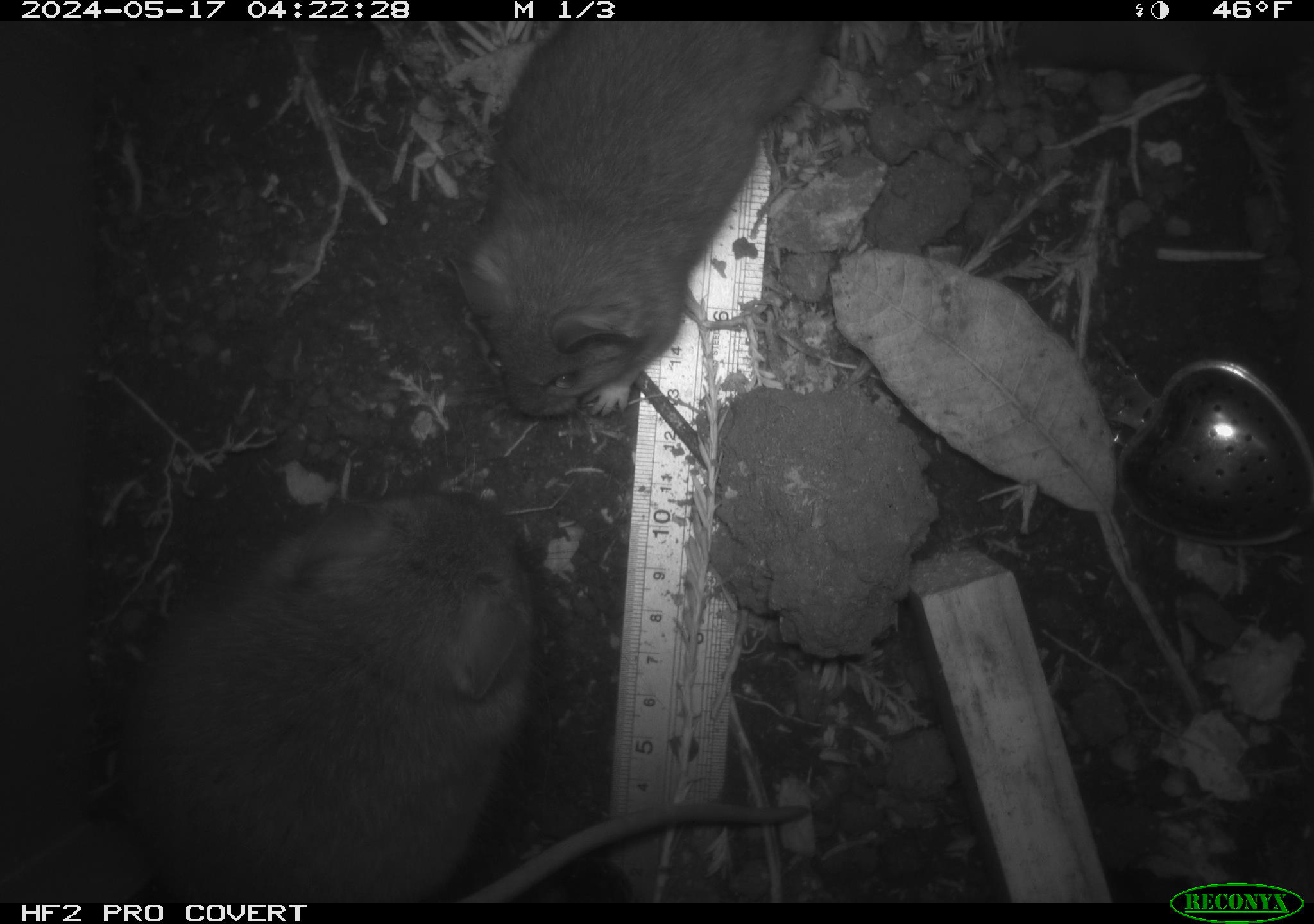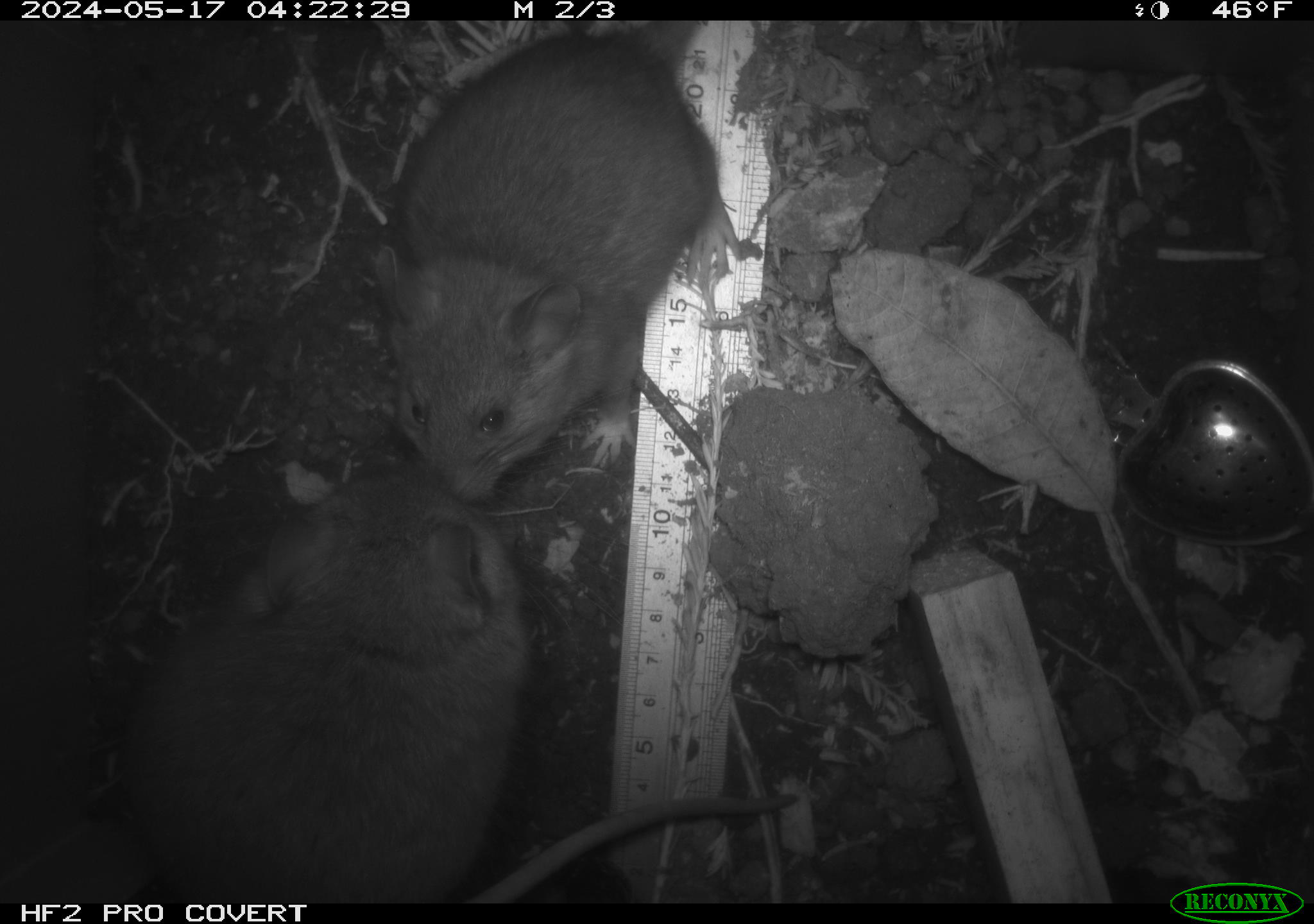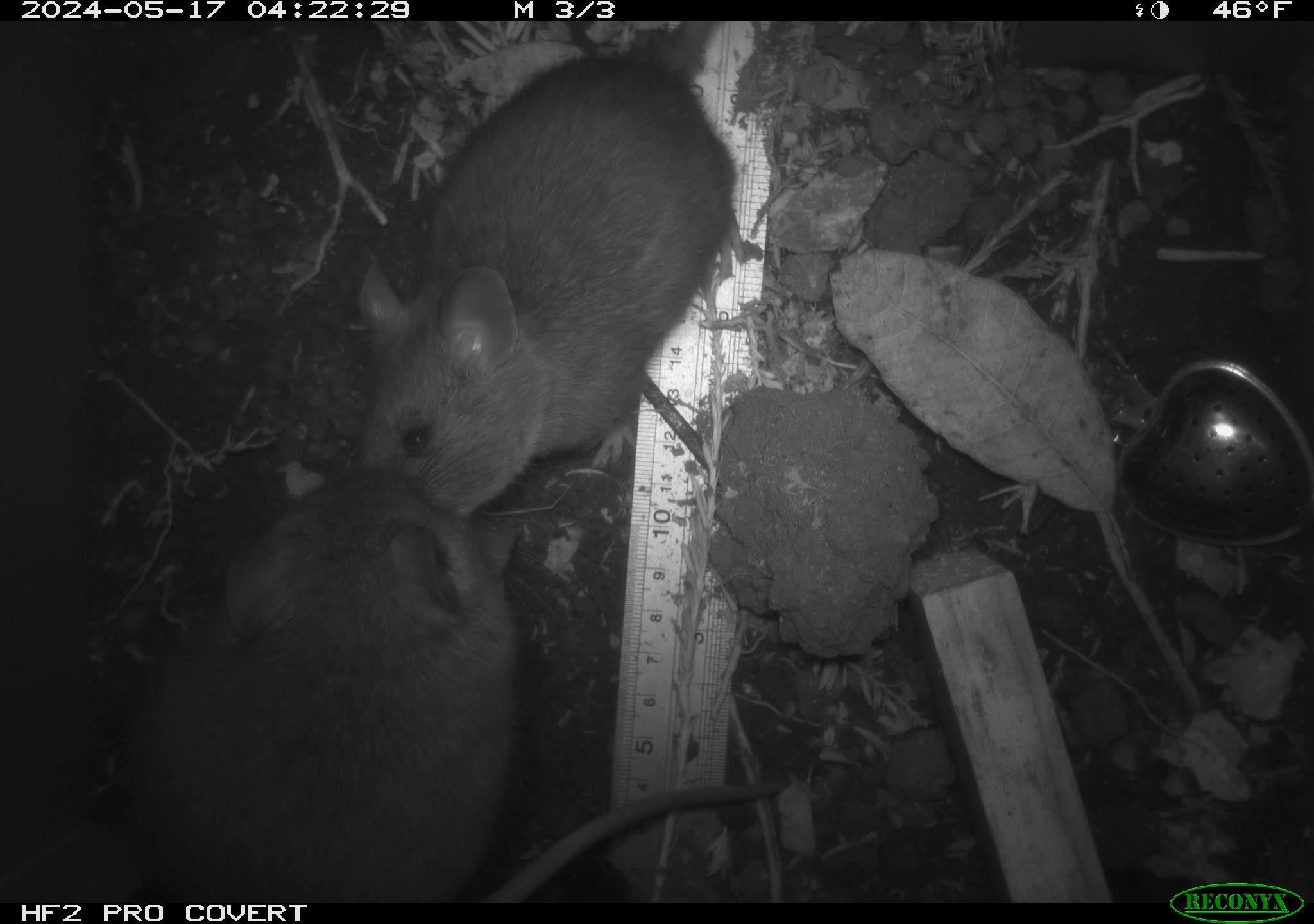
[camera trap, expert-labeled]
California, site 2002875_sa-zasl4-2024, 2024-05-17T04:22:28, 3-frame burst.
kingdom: Animalia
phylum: Chordata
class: Mammalia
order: Rodentia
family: Cricetidae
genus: Neotoma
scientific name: Neotoma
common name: pack rat or woodrat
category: neotoma species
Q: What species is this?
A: Neotoma species (pack rat or woodrat) (Neotoma).